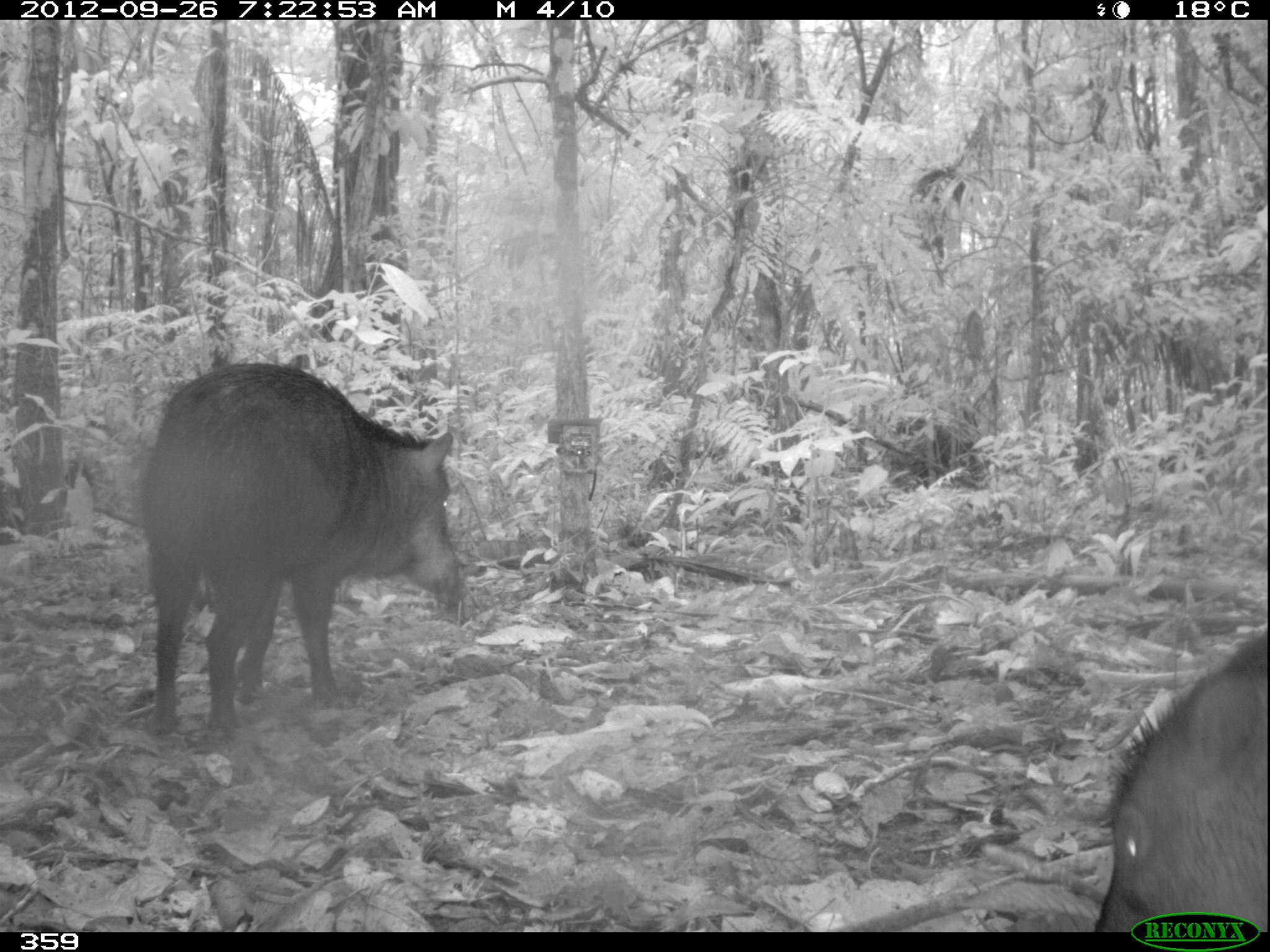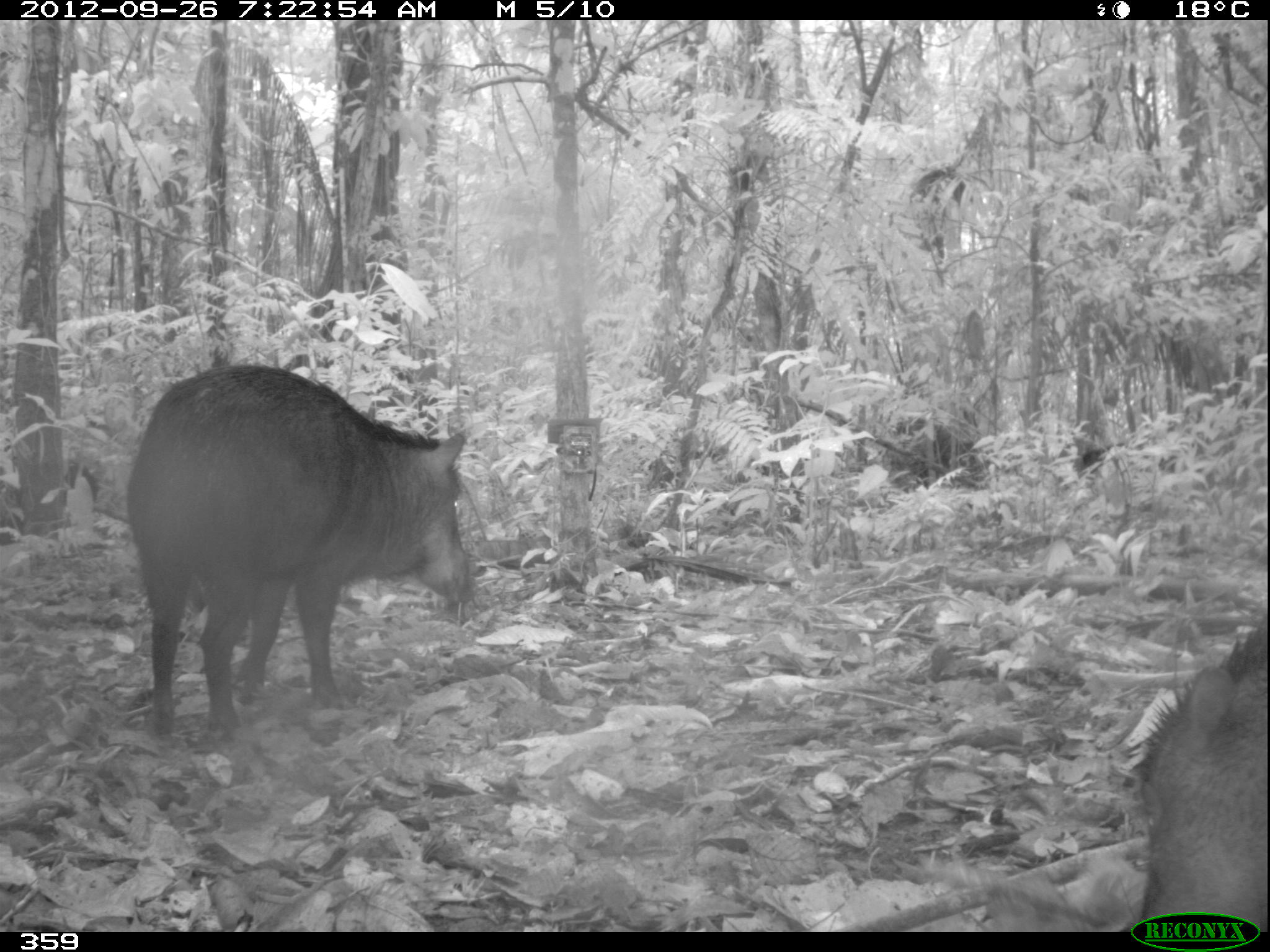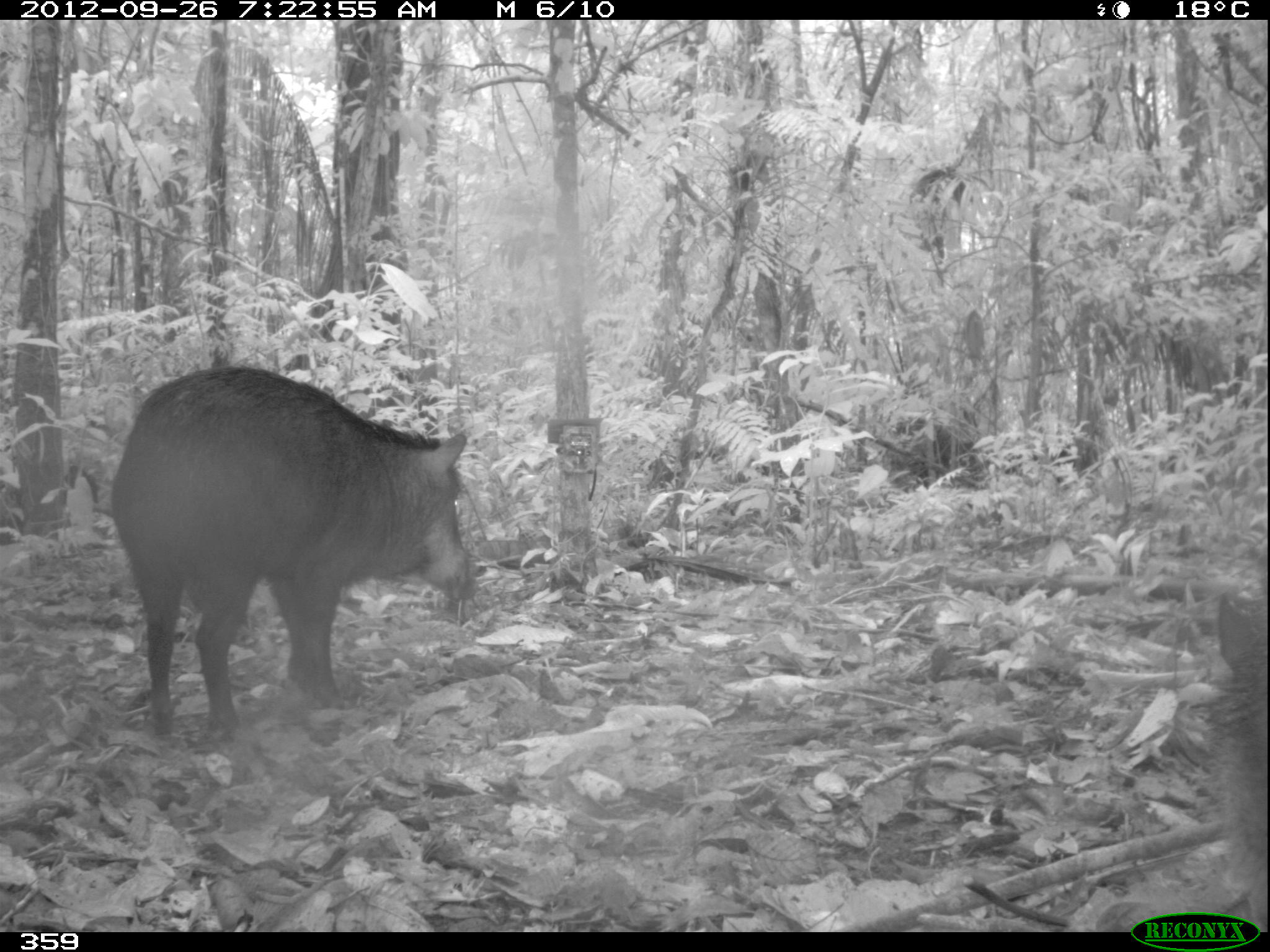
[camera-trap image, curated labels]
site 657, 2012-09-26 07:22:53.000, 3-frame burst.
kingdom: Animalia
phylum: Chordata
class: Mammalia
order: Artiodactyla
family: Tayassuidae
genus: Tayassu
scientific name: Tayassu pecari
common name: white-lipped peccary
Tayassu pecari (white-lipped peccary).